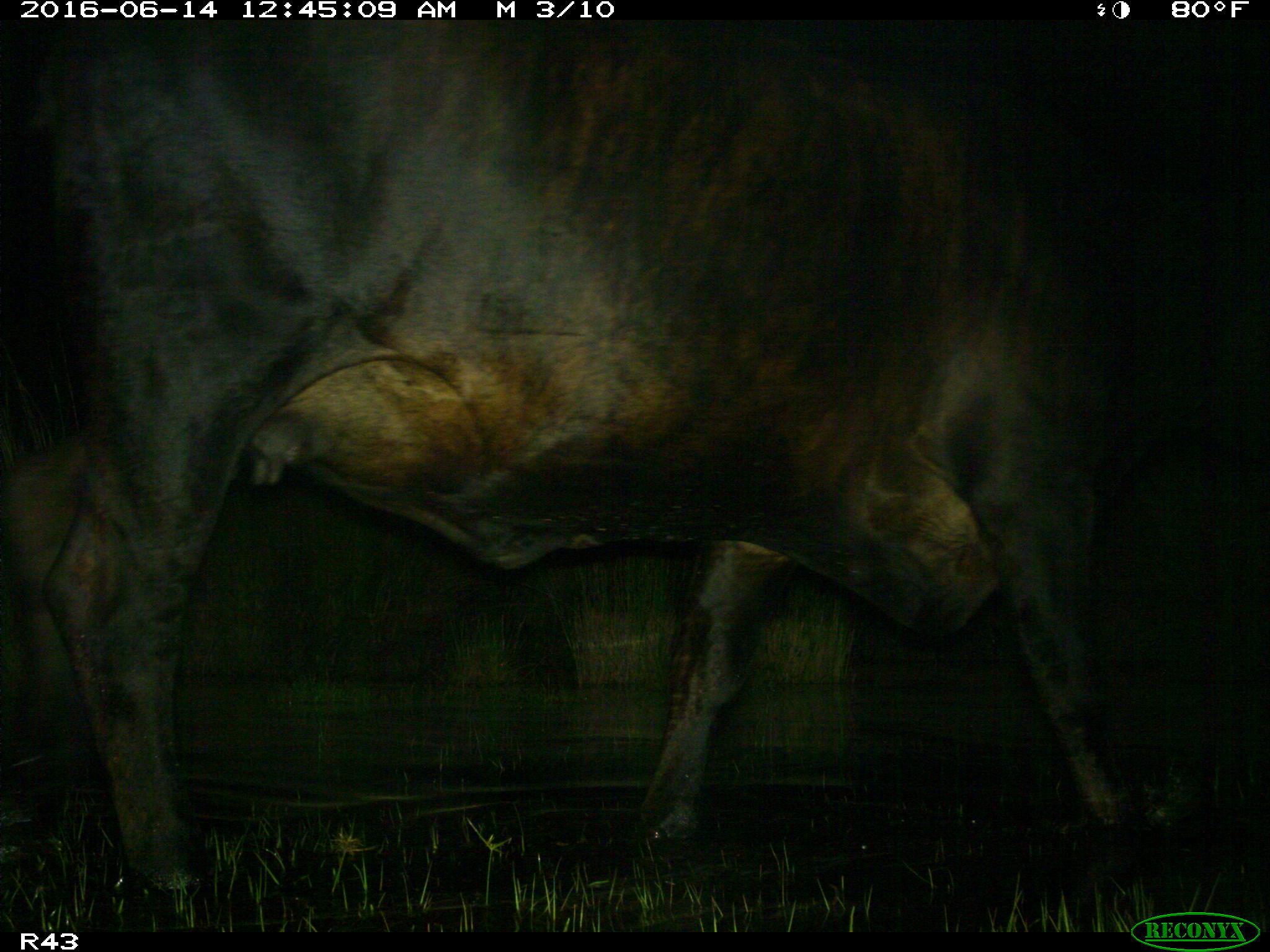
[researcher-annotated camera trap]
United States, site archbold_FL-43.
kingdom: Animalia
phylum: Chordata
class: Mammalia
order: Artiodactyla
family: Bovidae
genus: Bos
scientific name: Bos taurus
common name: domestic cow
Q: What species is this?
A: Bos taurus (domestic cow).